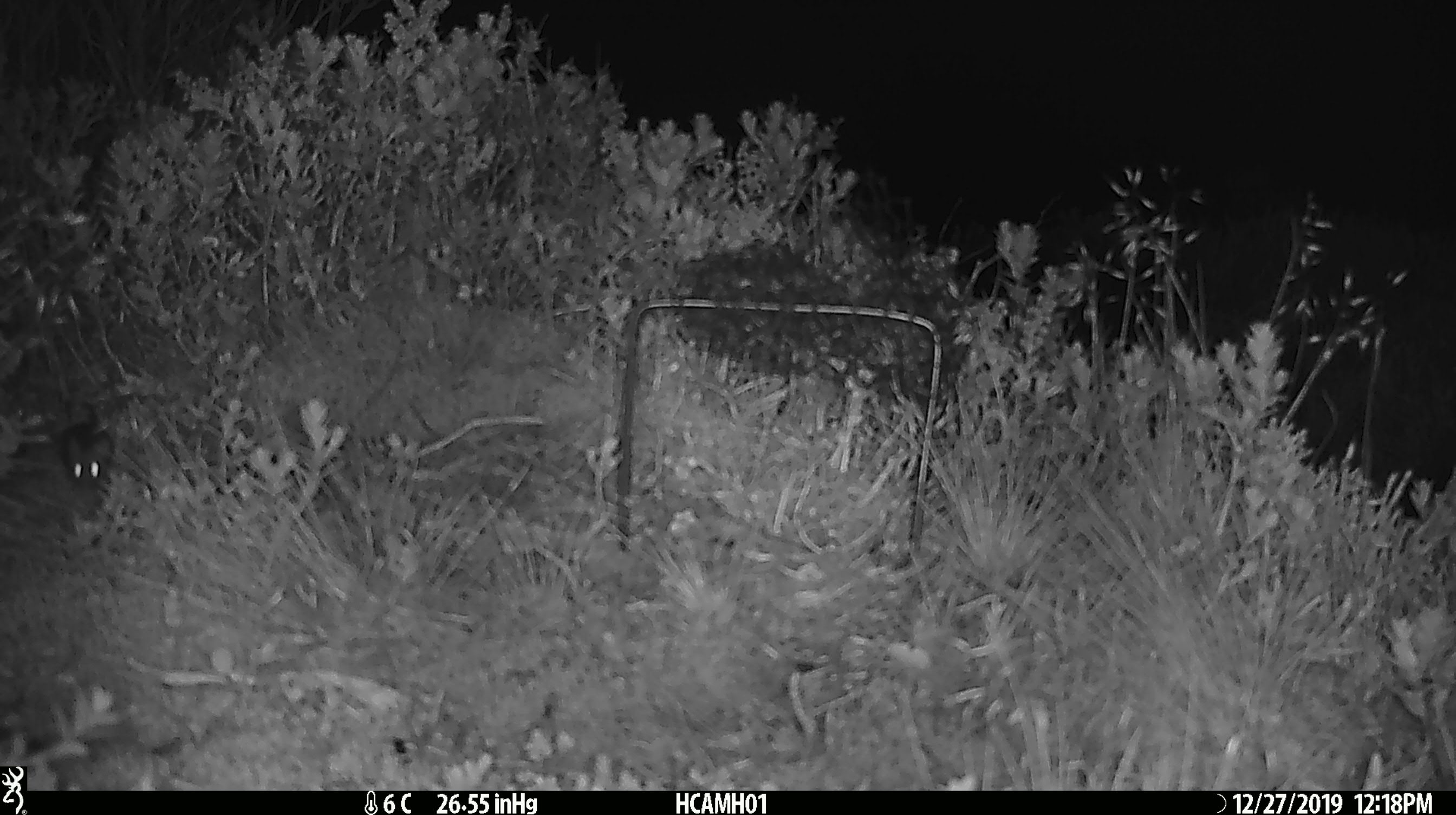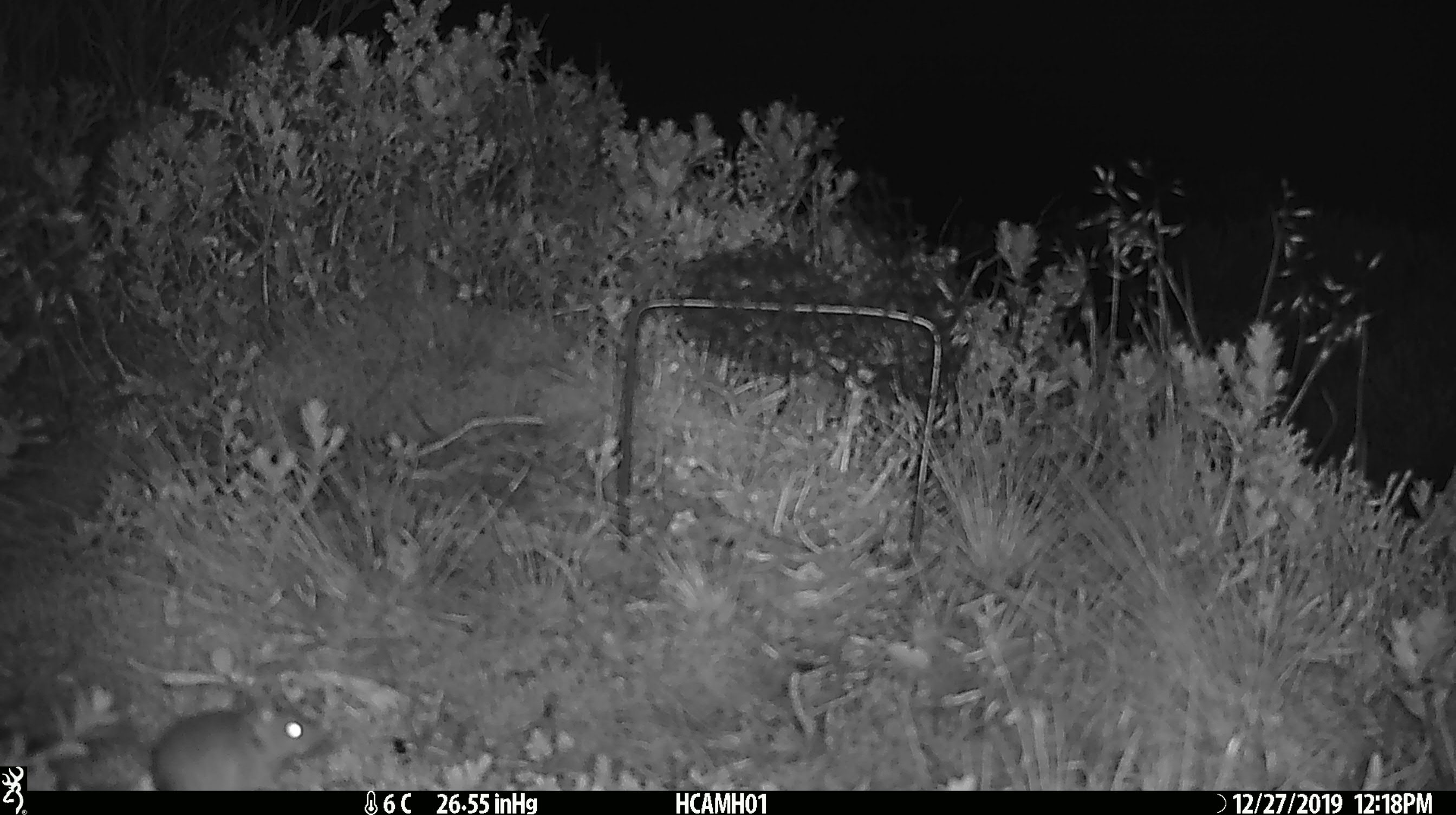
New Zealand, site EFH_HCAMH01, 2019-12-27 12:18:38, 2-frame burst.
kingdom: Animalia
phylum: Chordata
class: Mammalia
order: Rodentia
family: Muridae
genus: Mus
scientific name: Mus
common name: mouse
Mouse (Mus).